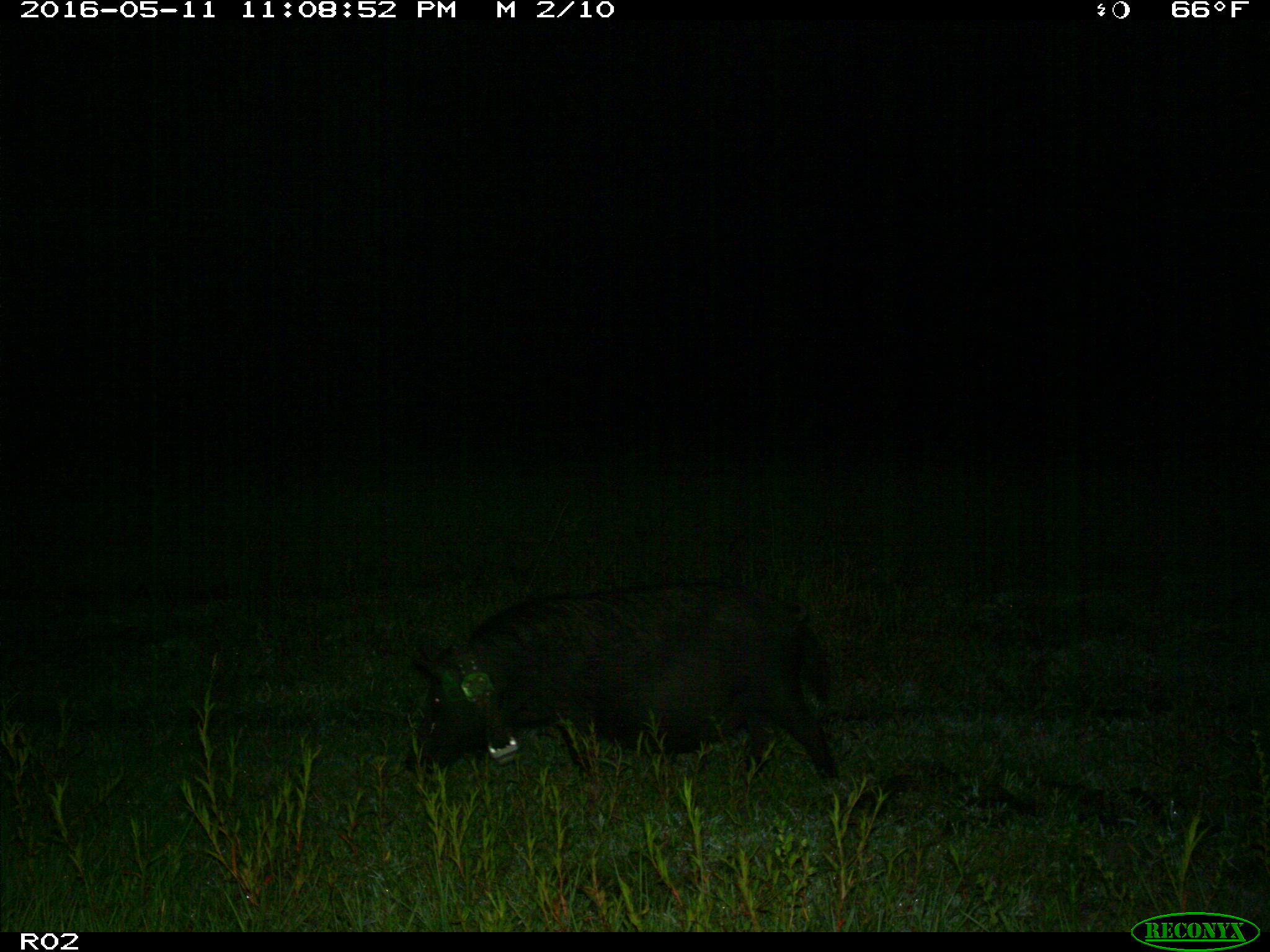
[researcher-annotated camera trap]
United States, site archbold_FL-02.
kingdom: Animalia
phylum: Chordata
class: Mammalia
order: Artiodactyla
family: Suidae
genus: Sus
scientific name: Sus scrofa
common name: wild boar